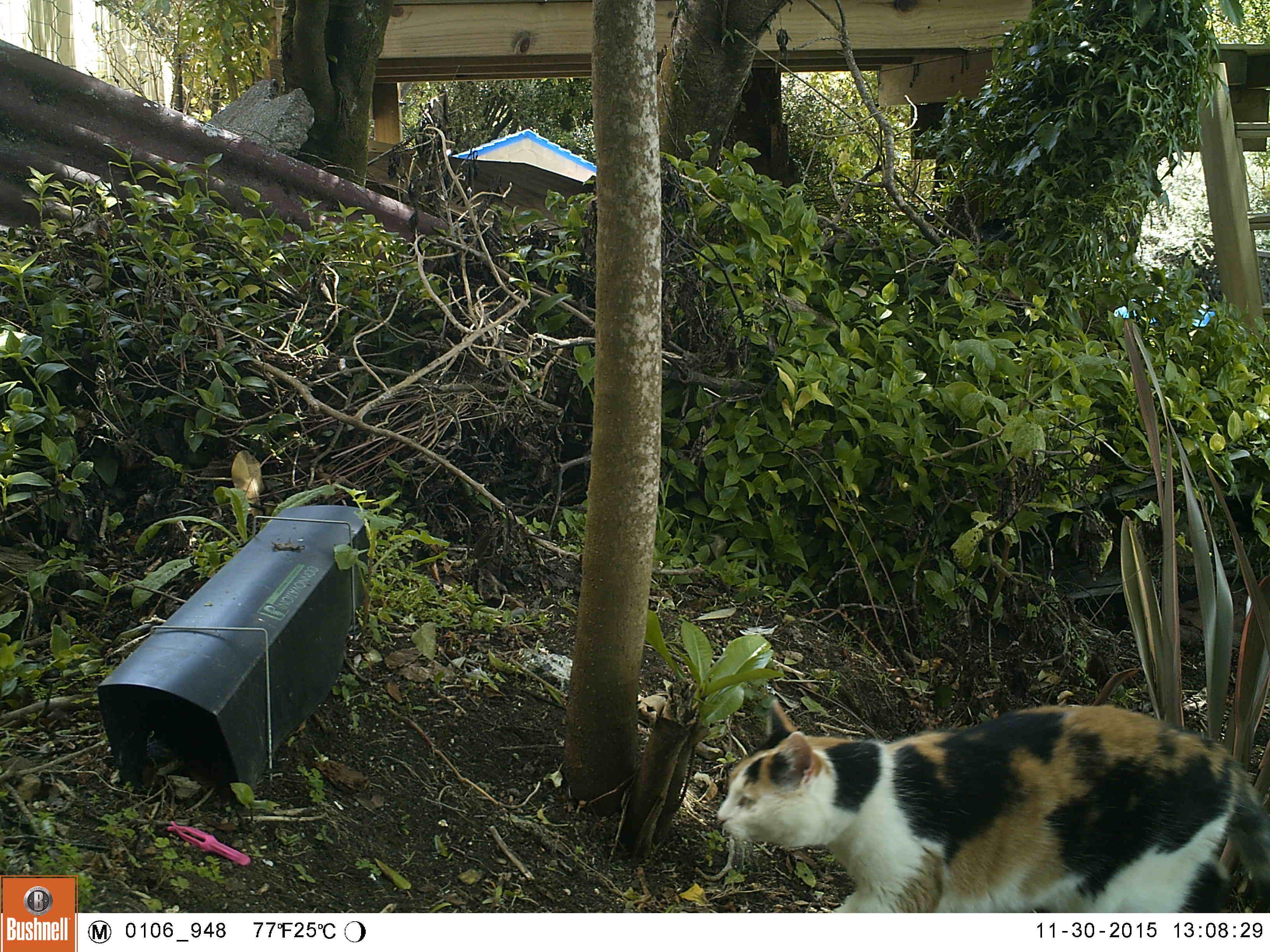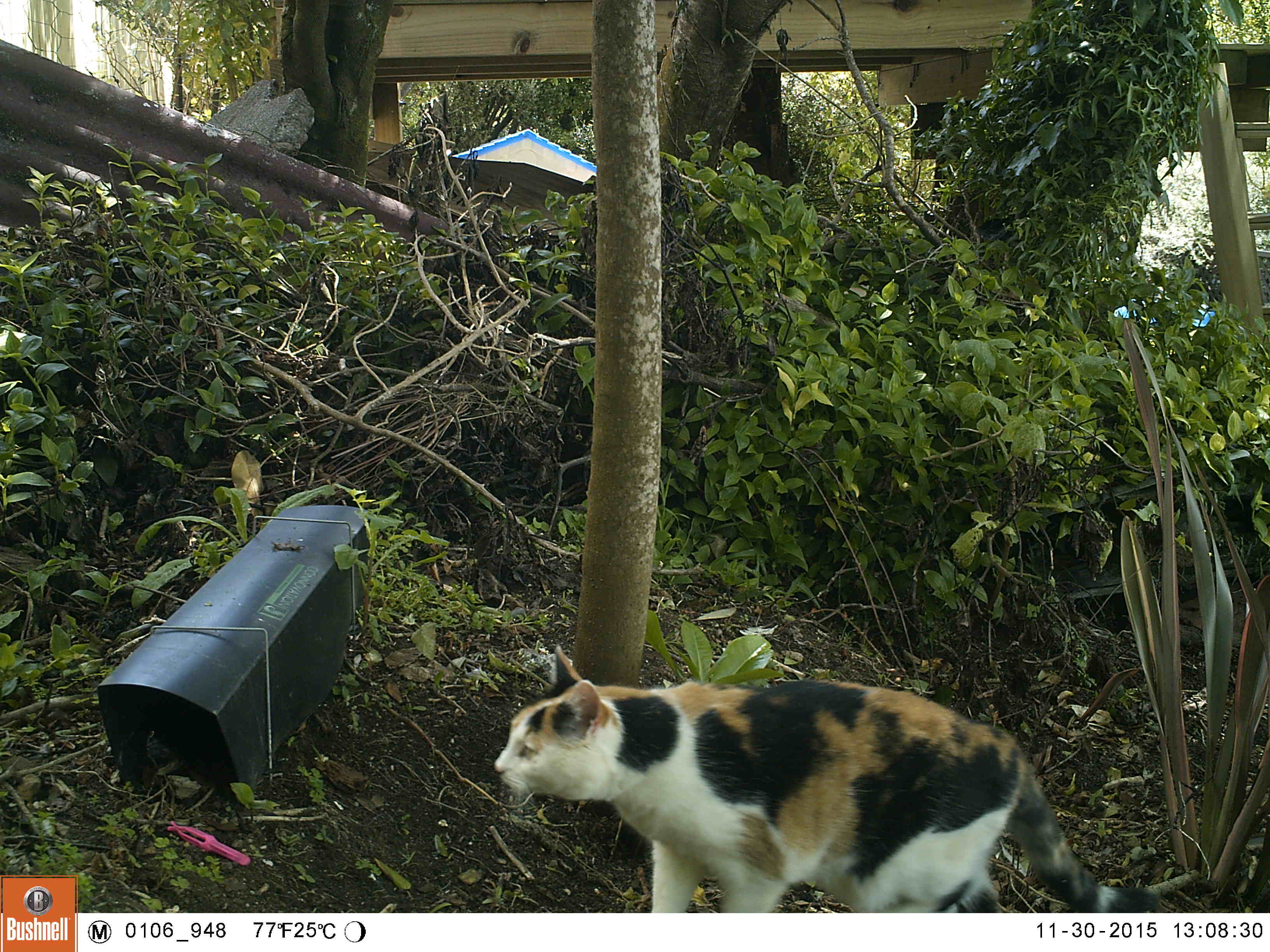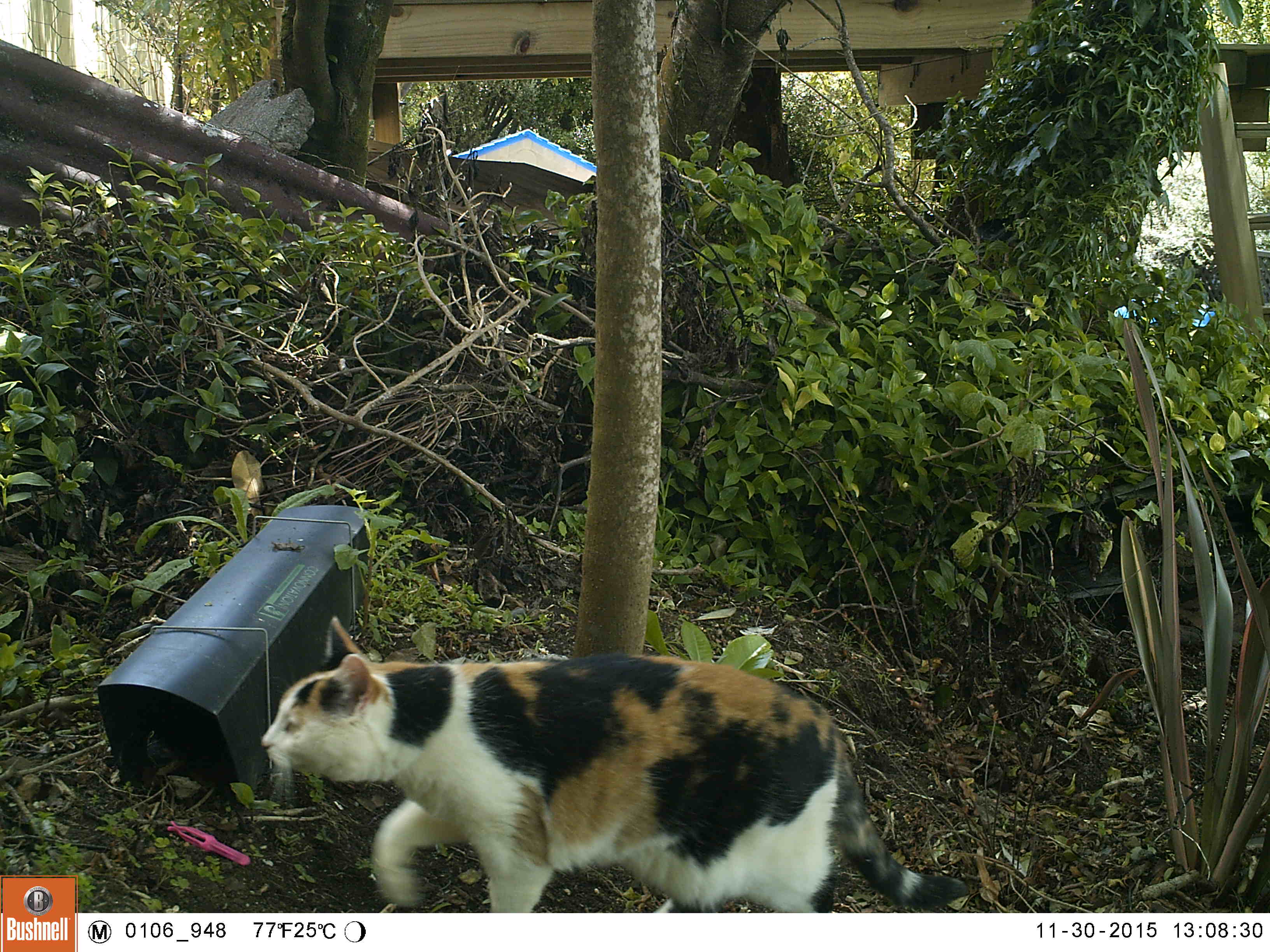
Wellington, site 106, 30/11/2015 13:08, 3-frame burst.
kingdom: Animalia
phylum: Chordata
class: Mammalia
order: Carnivora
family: Felidae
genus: Felis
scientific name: Felis catus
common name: cat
Cat (Felis catus).